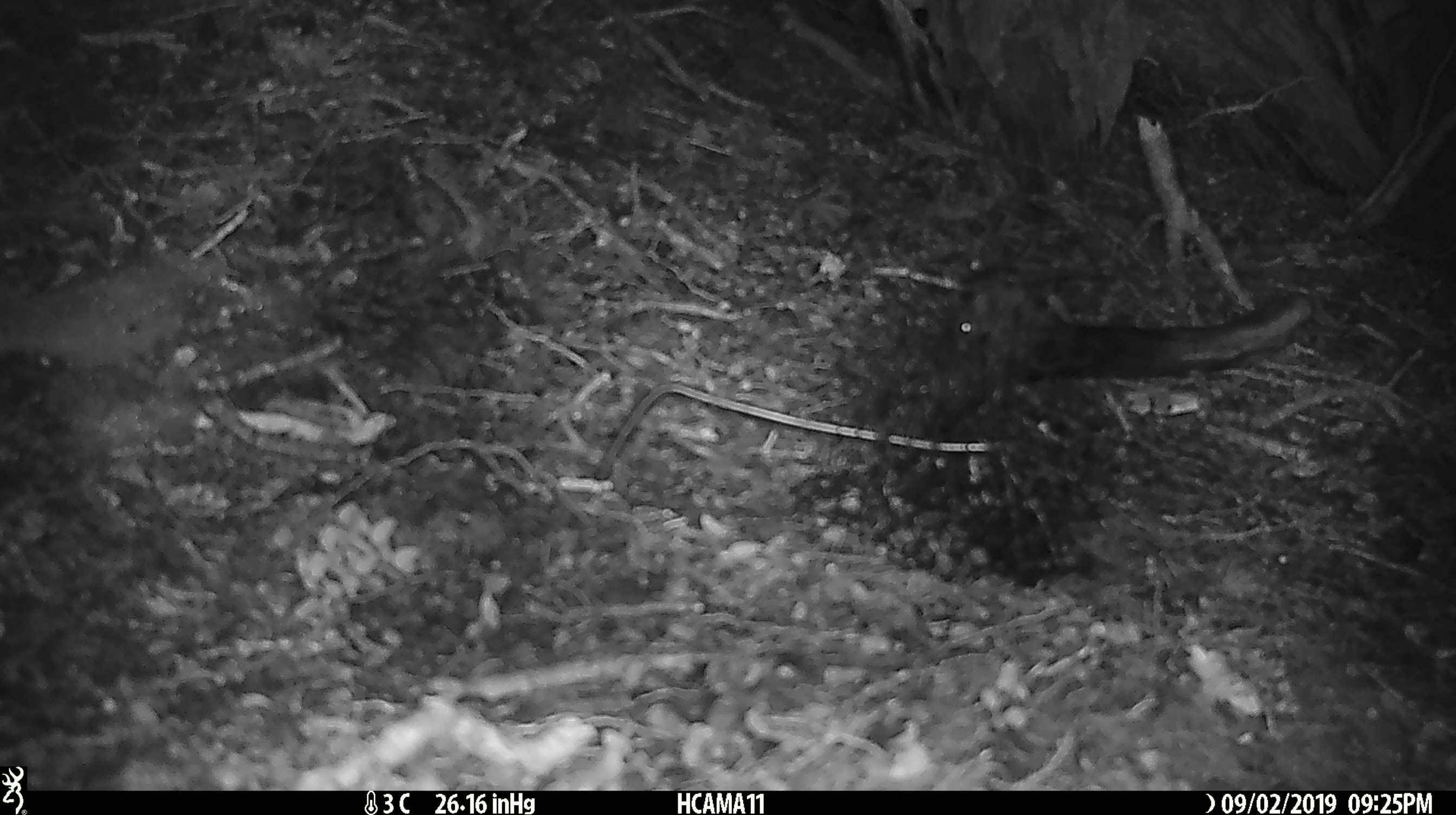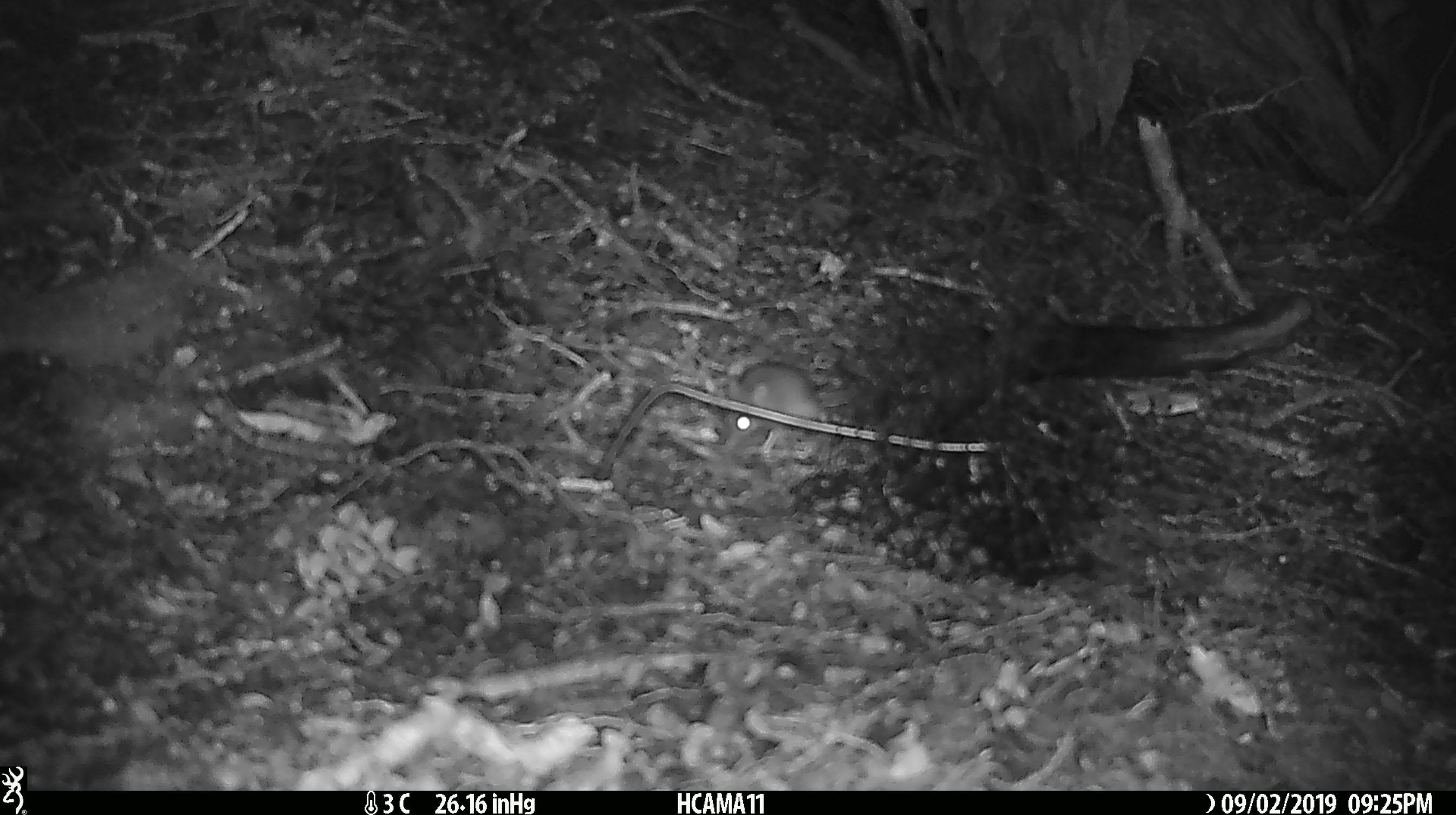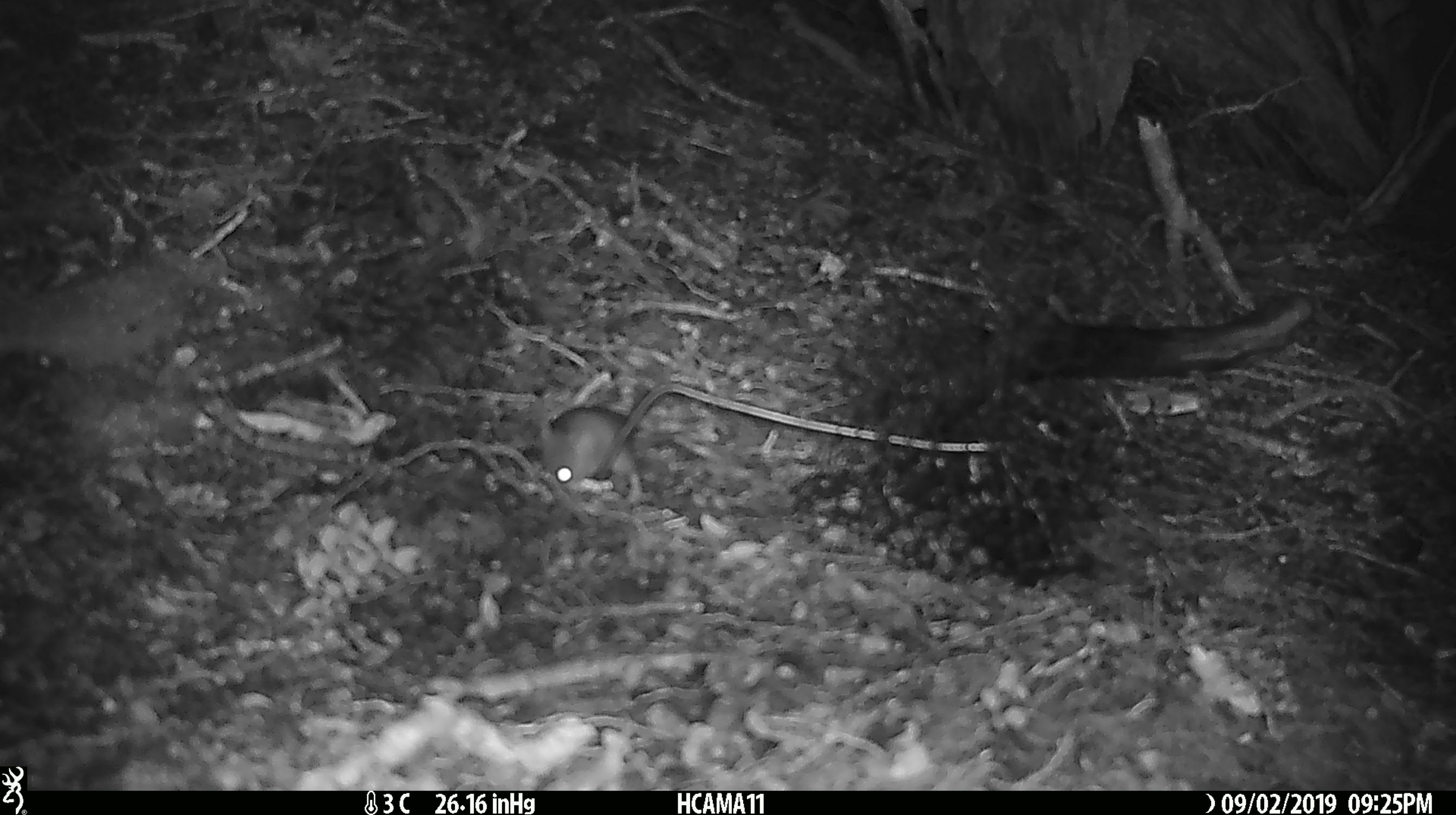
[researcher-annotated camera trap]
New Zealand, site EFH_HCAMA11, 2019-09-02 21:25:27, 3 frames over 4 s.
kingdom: Animalia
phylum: Chordata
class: Mammalia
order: Rodentia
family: Muridae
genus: Mus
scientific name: Mus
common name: mouse